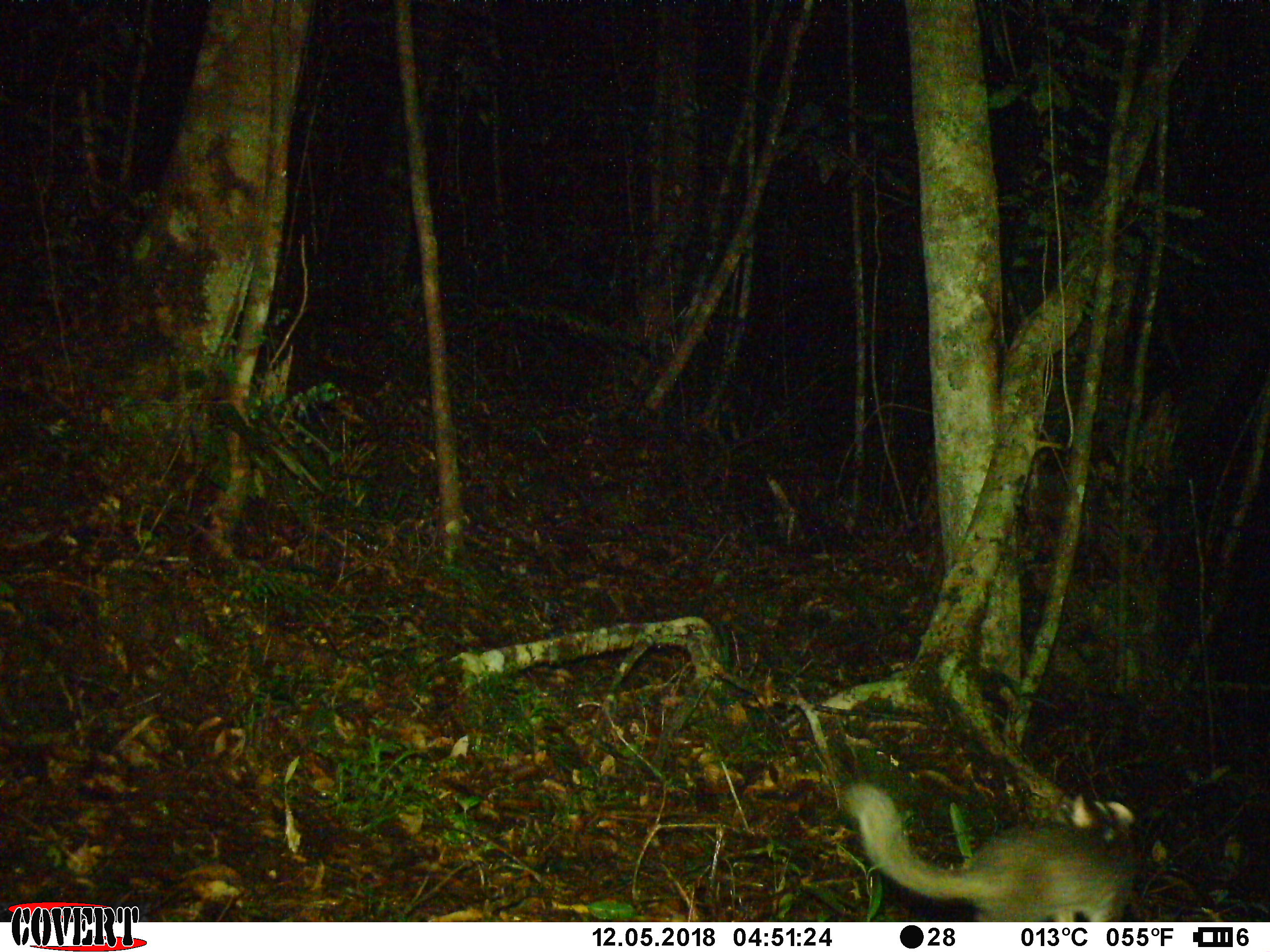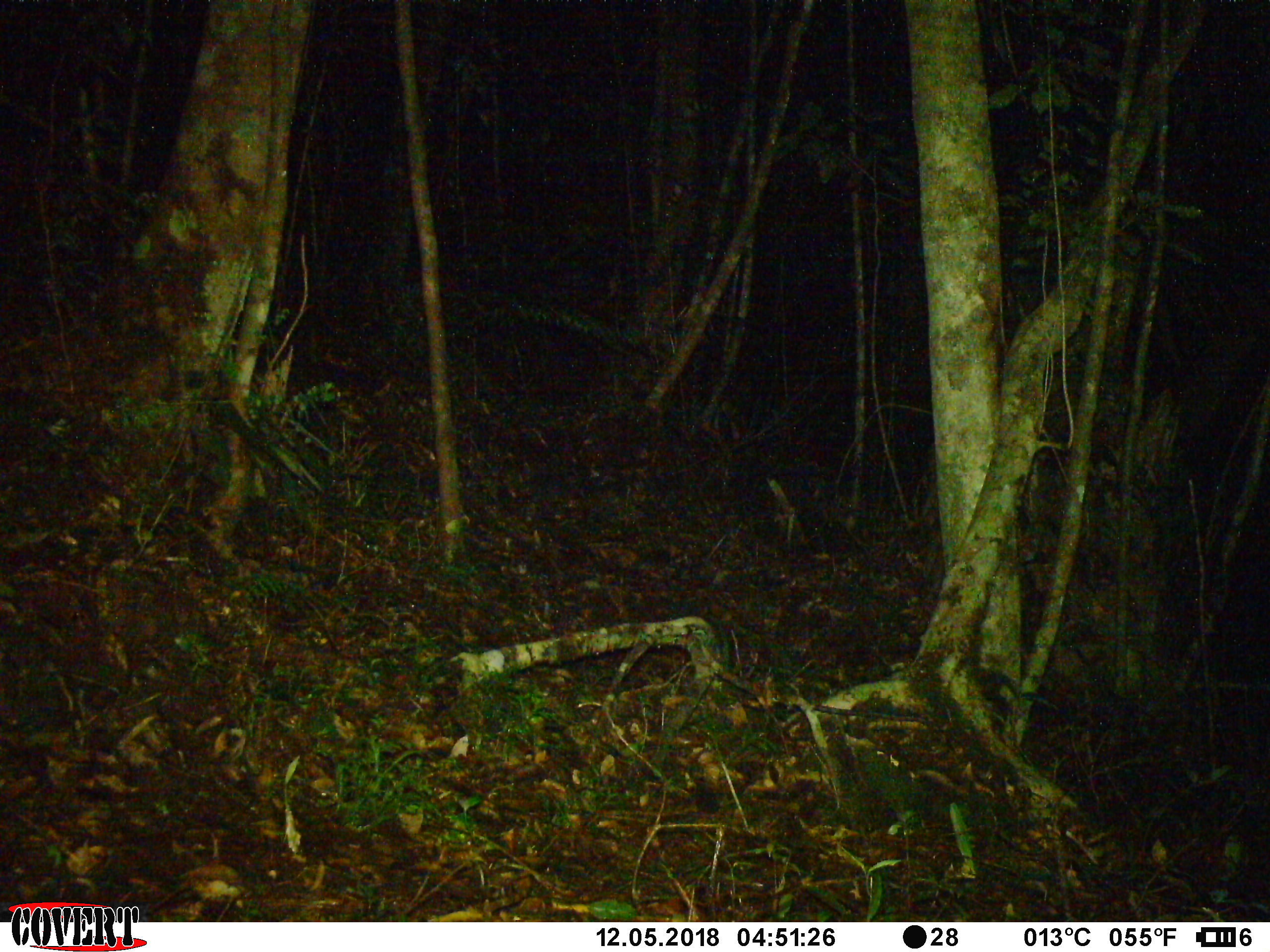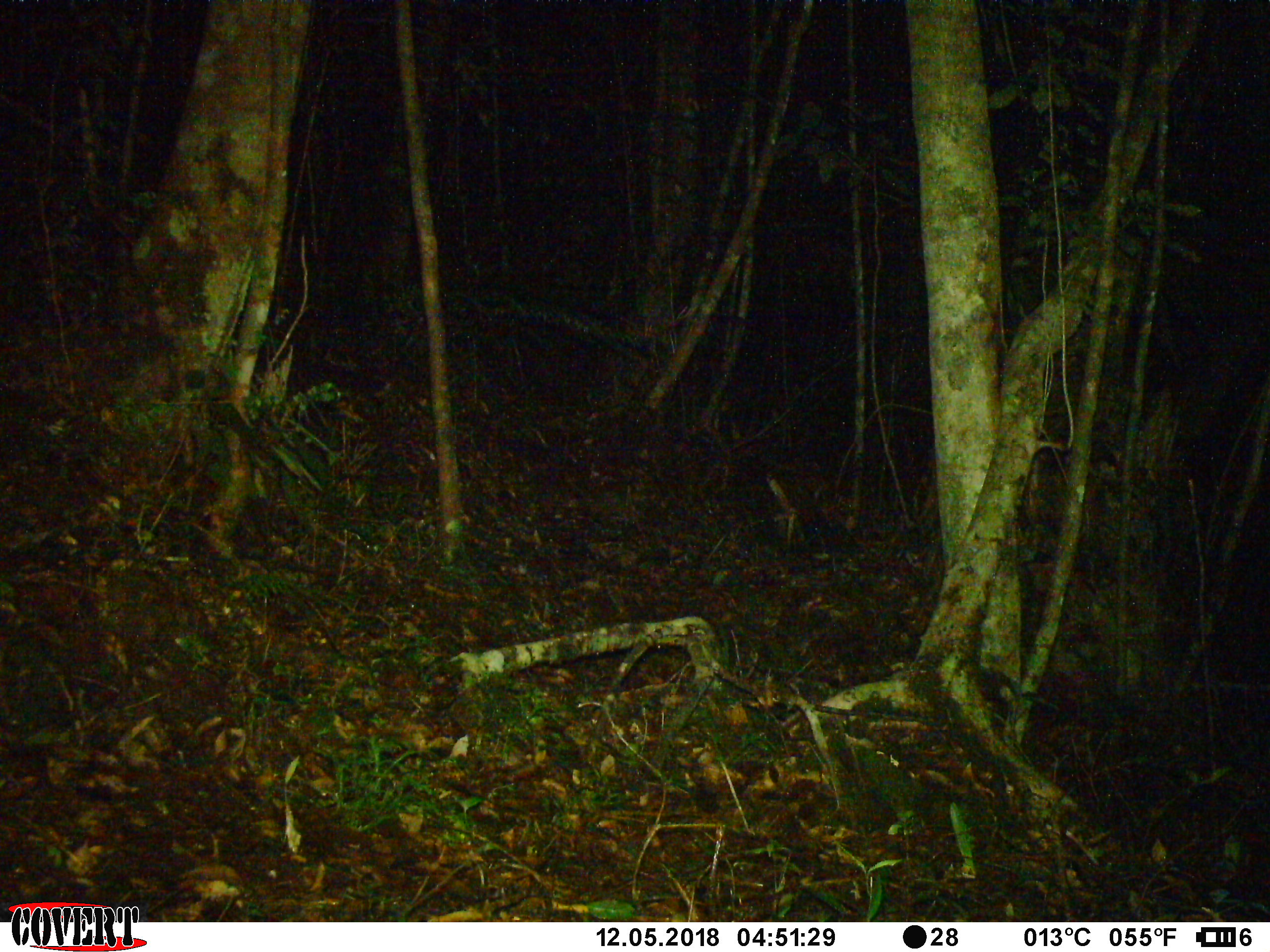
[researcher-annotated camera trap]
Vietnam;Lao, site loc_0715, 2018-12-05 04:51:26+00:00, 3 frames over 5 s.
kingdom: Animalia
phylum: Chordata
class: Mammalia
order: Carnivora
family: Mustelidae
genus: Melogale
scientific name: Melogale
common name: ferret badger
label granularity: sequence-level